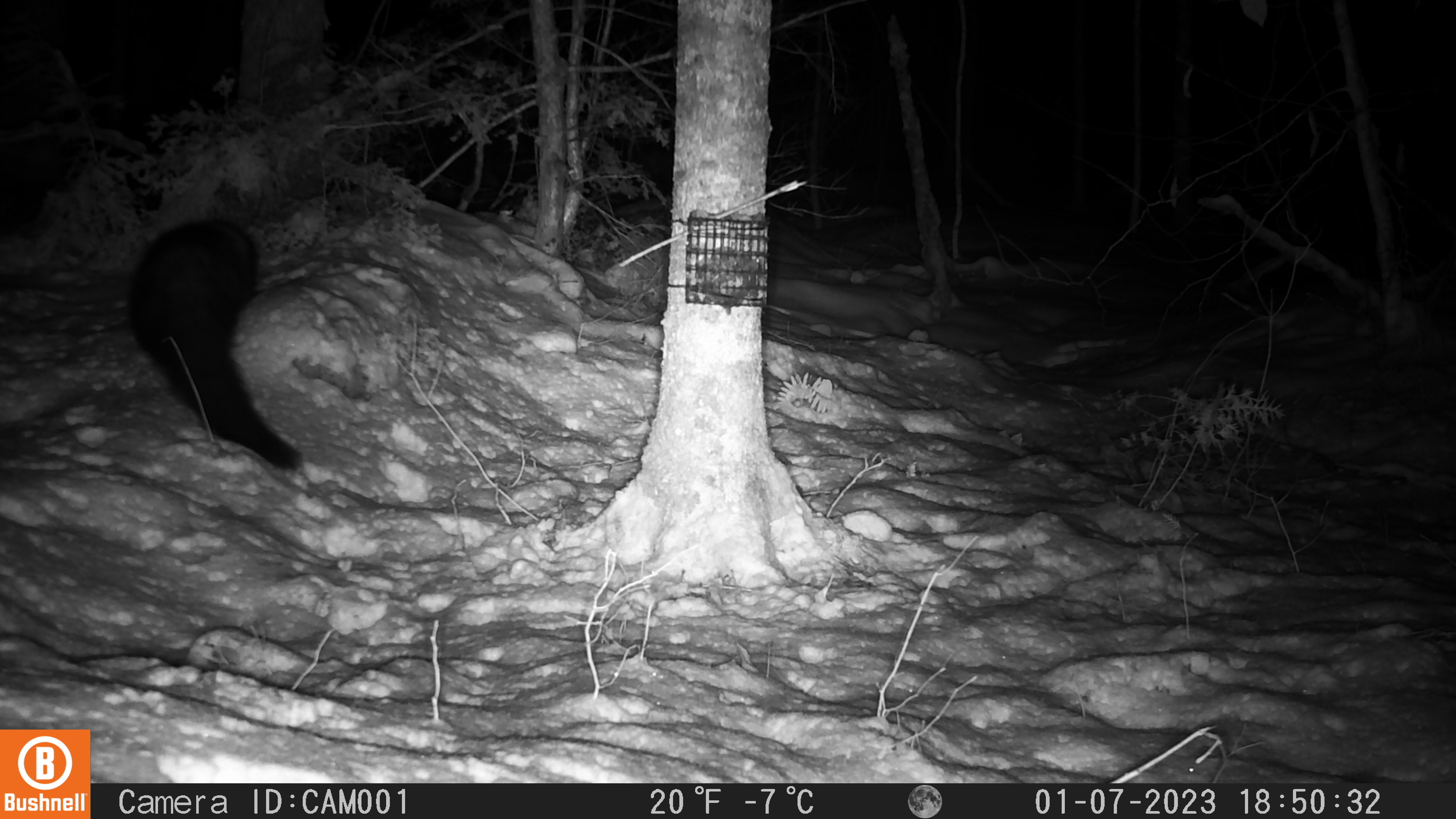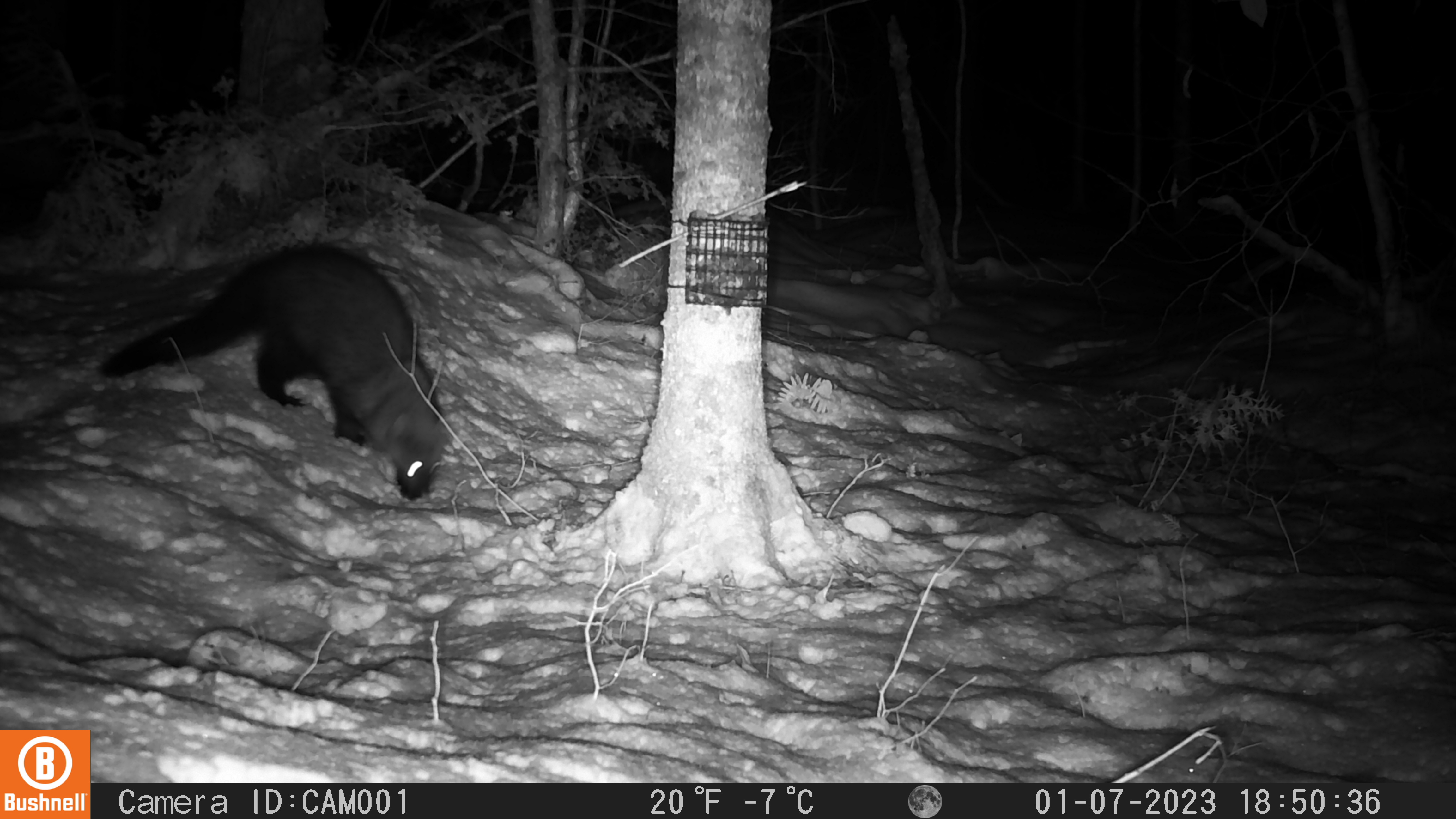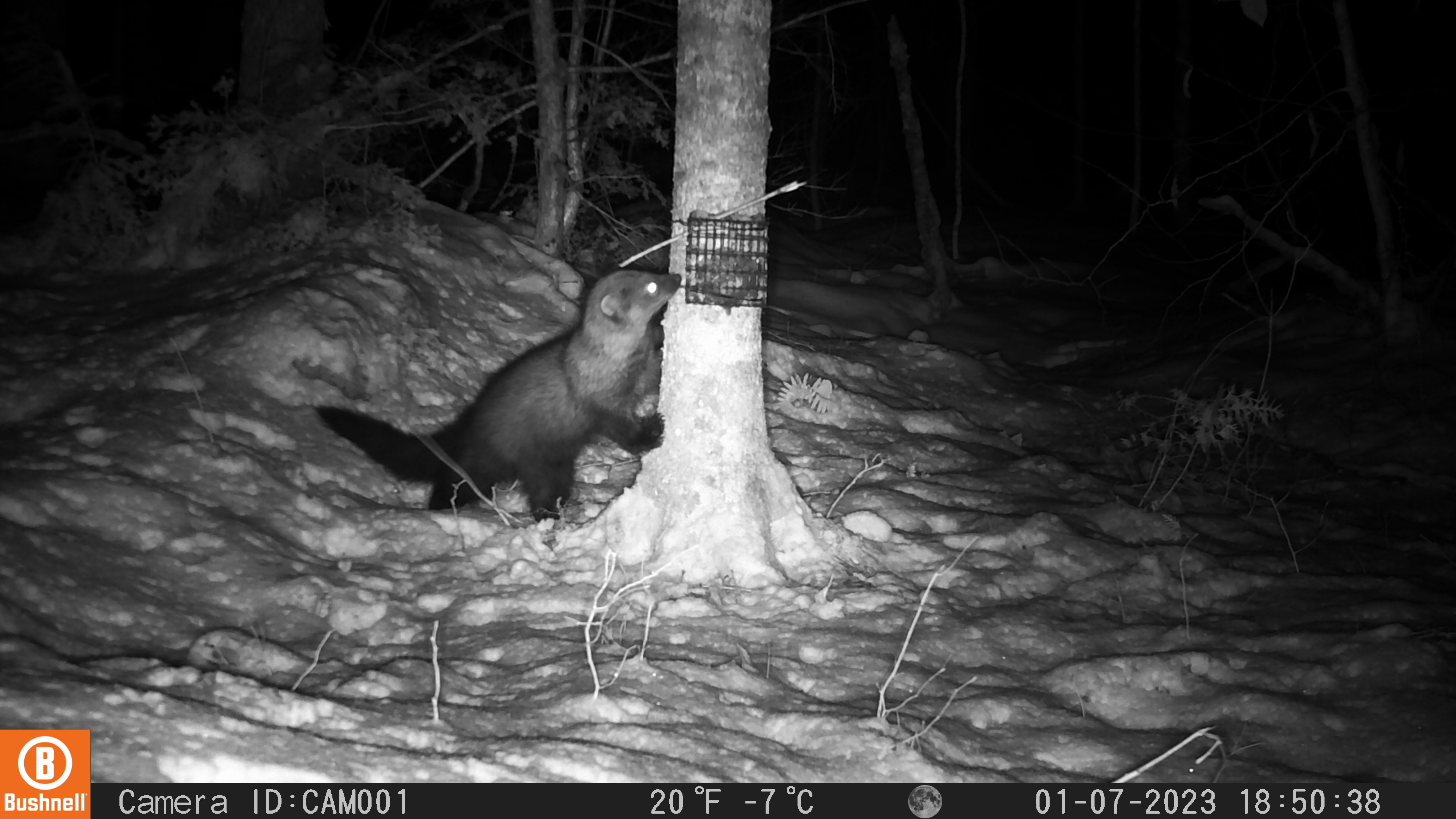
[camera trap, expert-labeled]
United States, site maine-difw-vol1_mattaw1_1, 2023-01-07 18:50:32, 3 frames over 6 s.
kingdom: Animalia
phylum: Chordata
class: Mammalia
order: Carnivora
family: Mustelidae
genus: Pekania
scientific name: Pekania pennanti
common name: fisher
Fisher (Pekania pennanti).